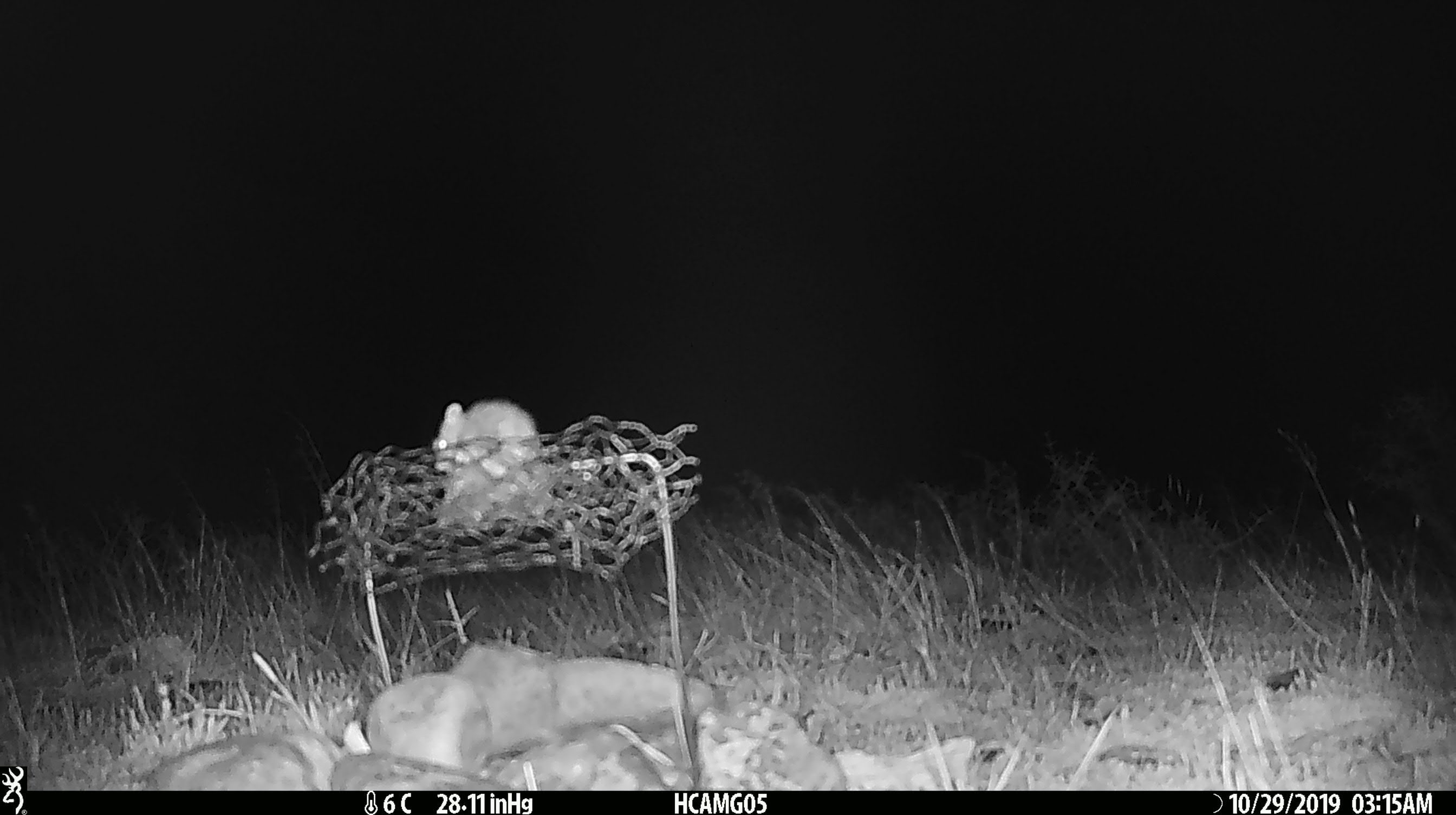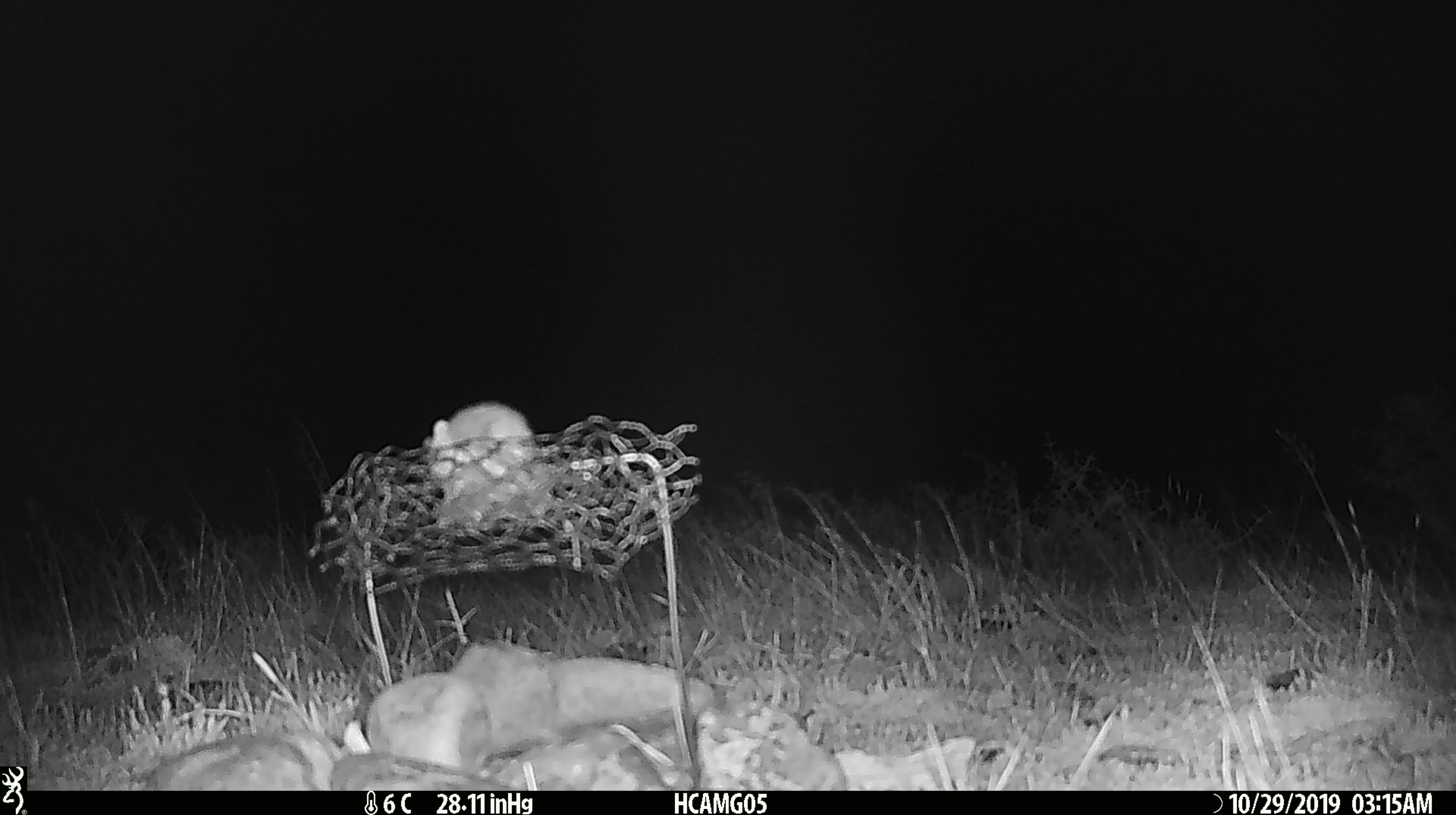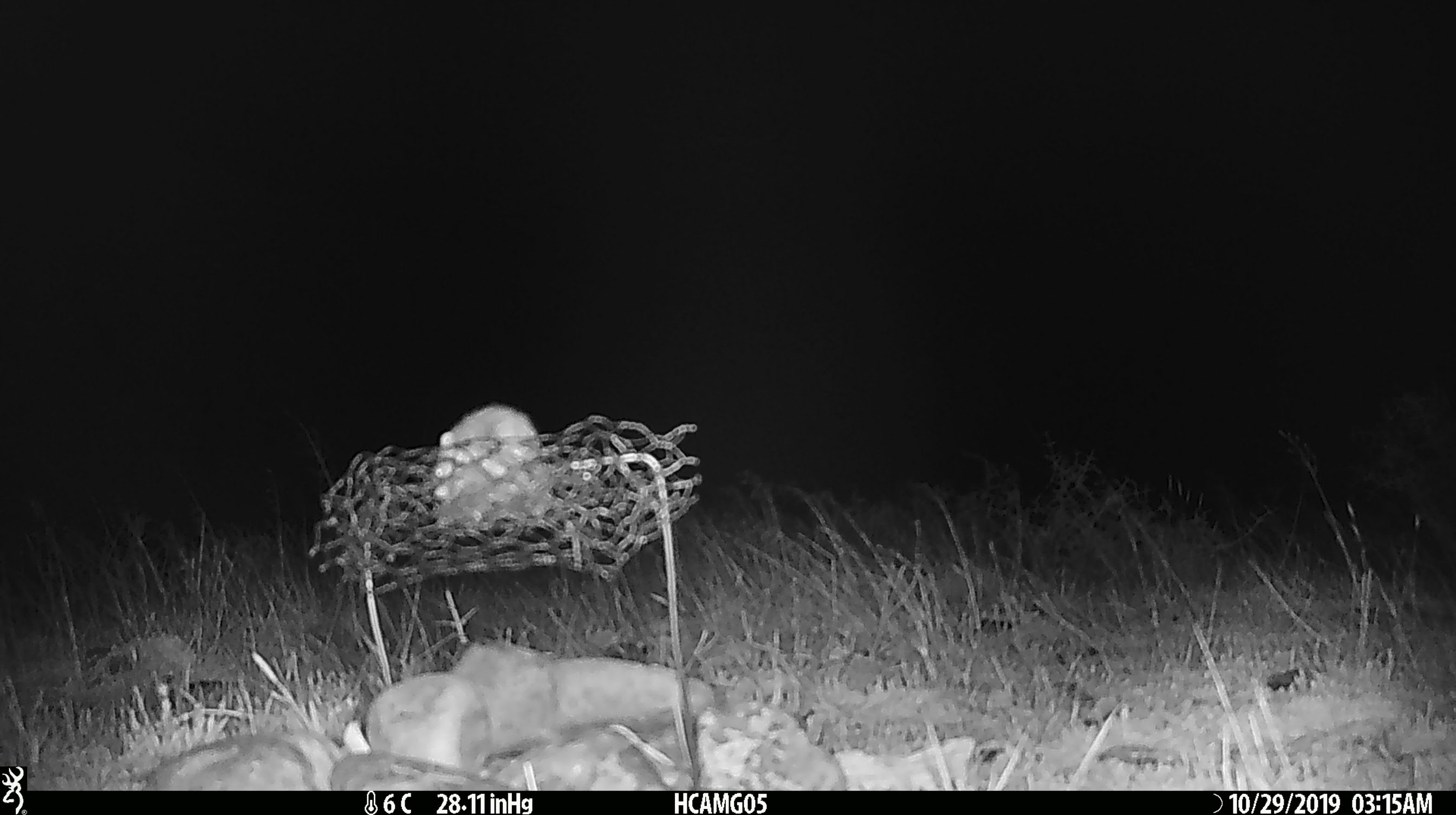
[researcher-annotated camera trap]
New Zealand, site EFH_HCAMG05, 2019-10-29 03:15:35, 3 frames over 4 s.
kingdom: Animalia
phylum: Chordata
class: Mammalia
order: Rodentia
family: Muridae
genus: Mus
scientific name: Mus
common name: mouse